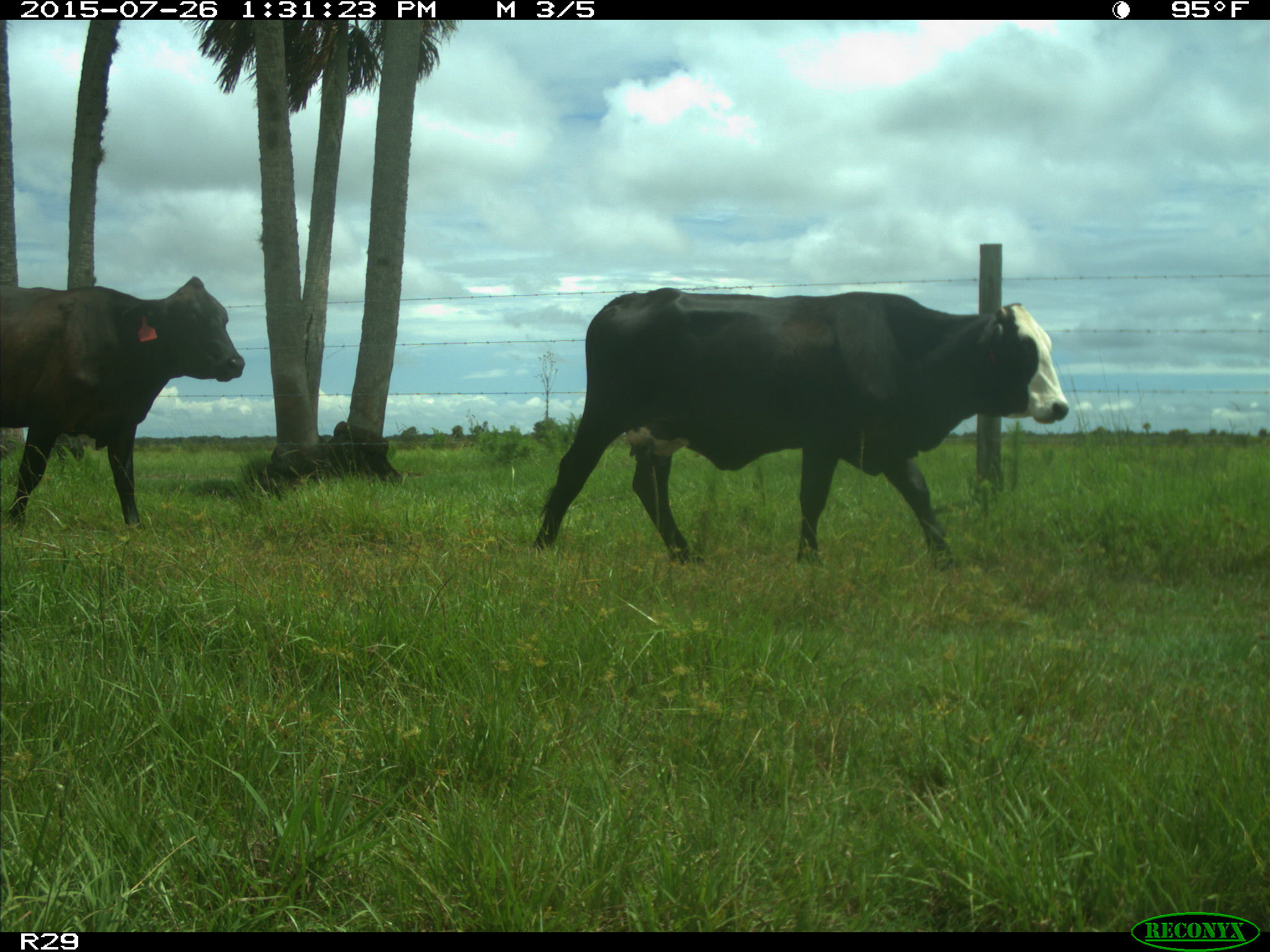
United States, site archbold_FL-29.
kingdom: Animalia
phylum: Chordata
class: Mammalia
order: Artiodactyla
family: Bovidae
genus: Bos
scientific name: Bos taurus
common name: domestic cow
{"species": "Bos taurus (domestic cow)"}